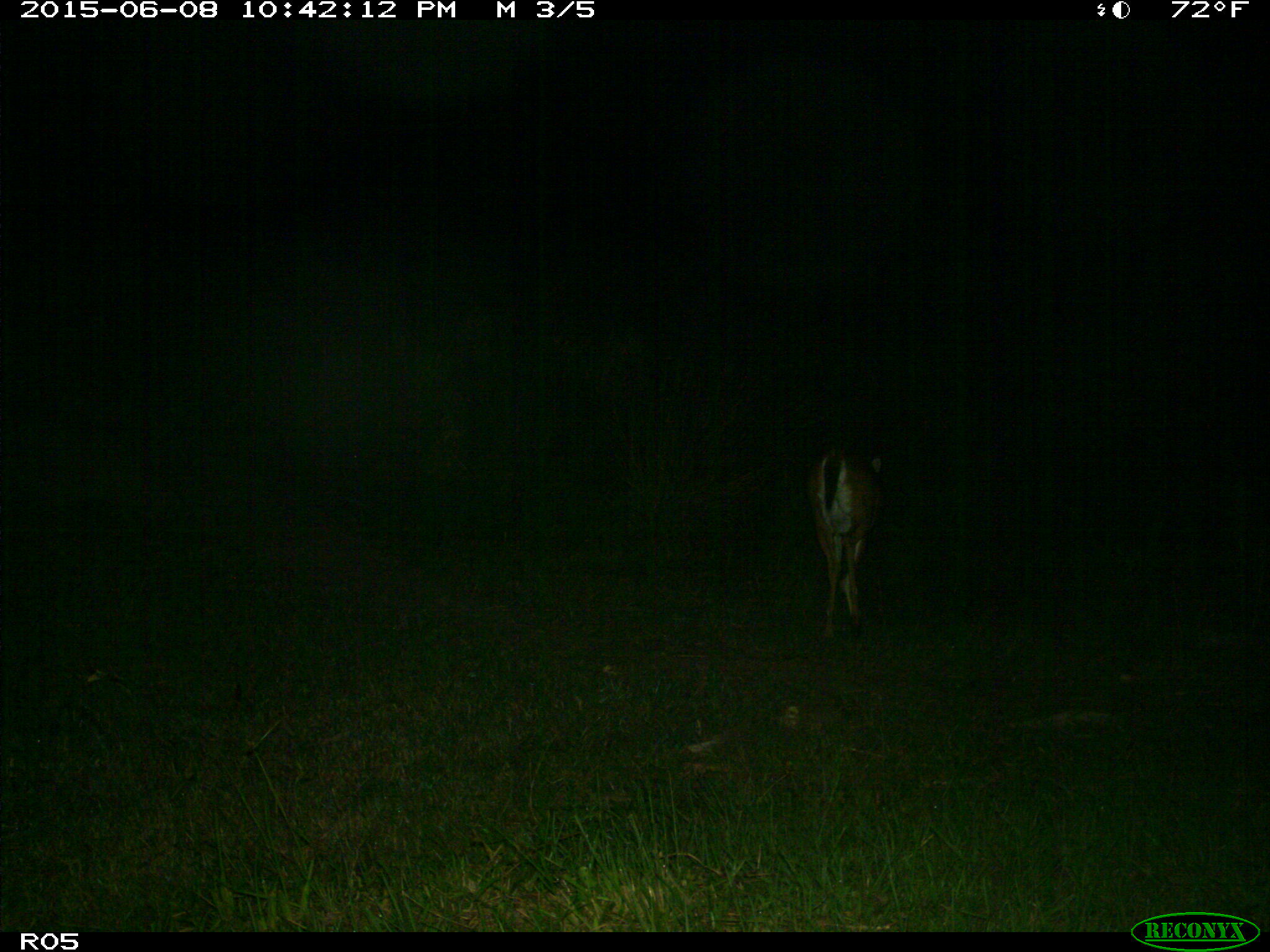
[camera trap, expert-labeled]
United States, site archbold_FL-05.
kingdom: Animalia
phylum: Chordata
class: Mammalia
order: Artiodactyla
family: Cervidae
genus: Odocoileus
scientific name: Odocoileus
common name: deer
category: unidentified deer